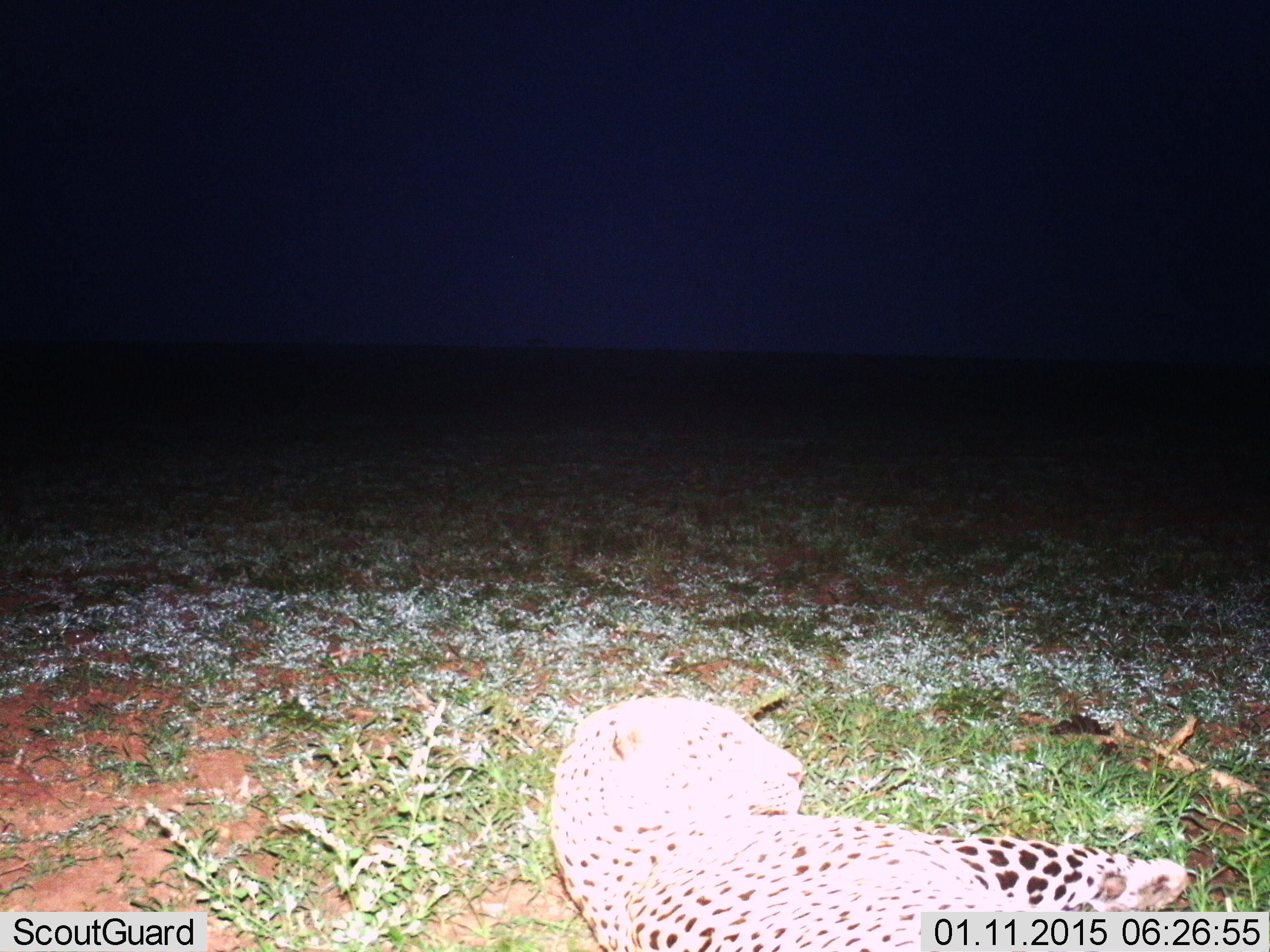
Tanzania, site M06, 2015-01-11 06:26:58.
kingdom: Animalia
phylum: Chordata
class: Mammalia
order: Carnivora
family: Felidae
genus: Panthera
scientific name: Panthera pardus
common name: leopard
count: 1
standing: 0%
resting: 100%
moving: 0%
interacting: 0%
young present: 0%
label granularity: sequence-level